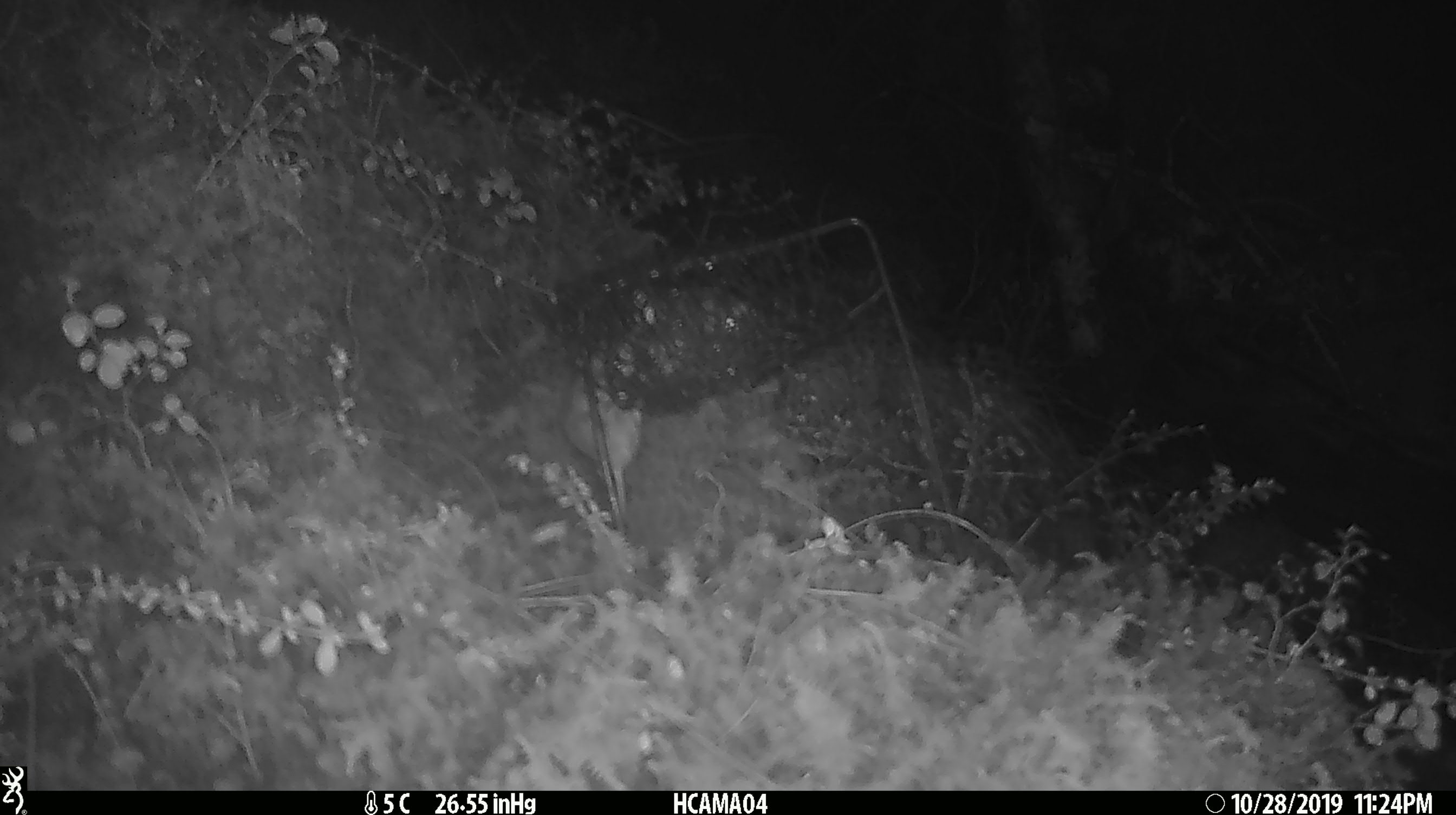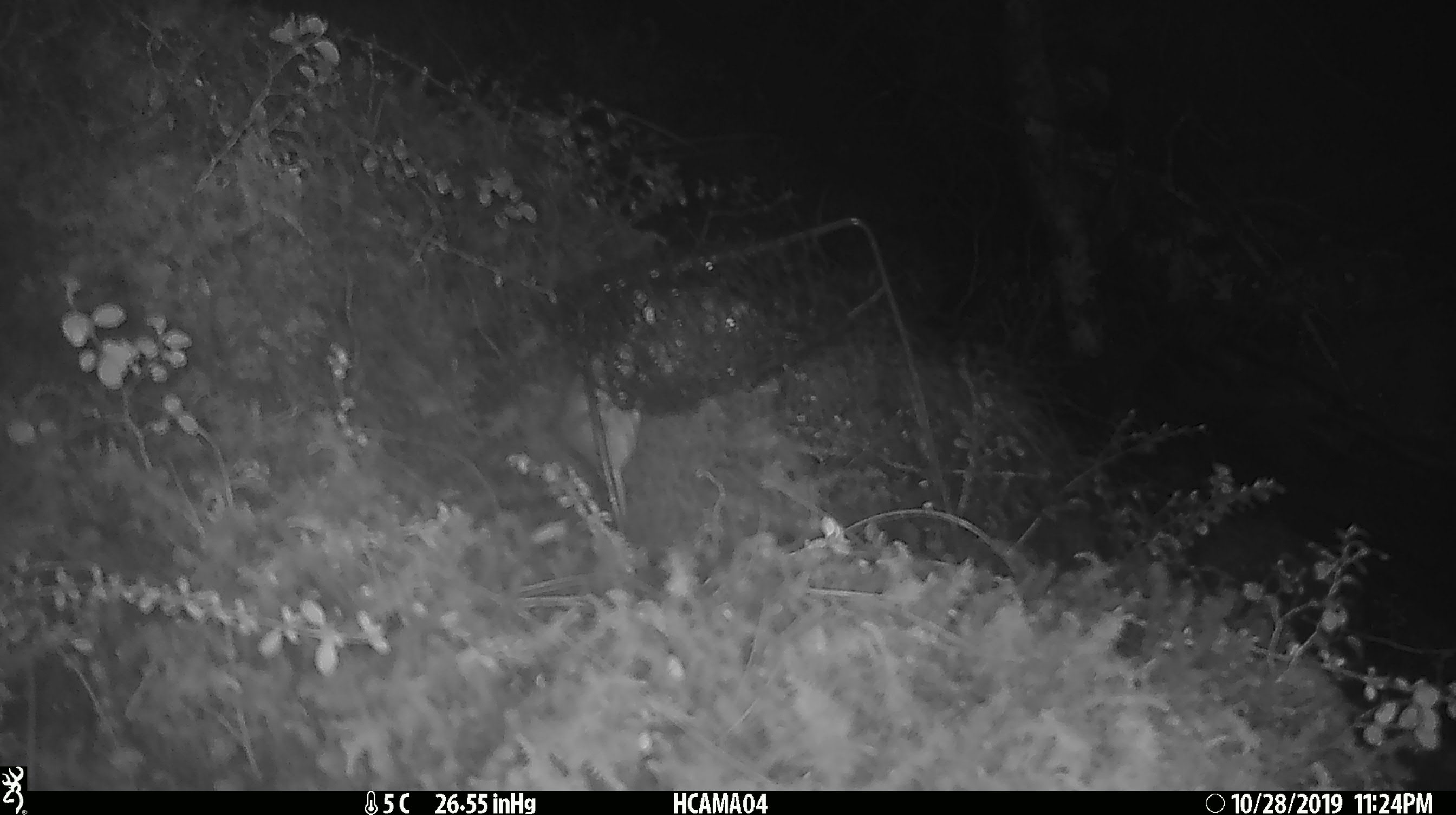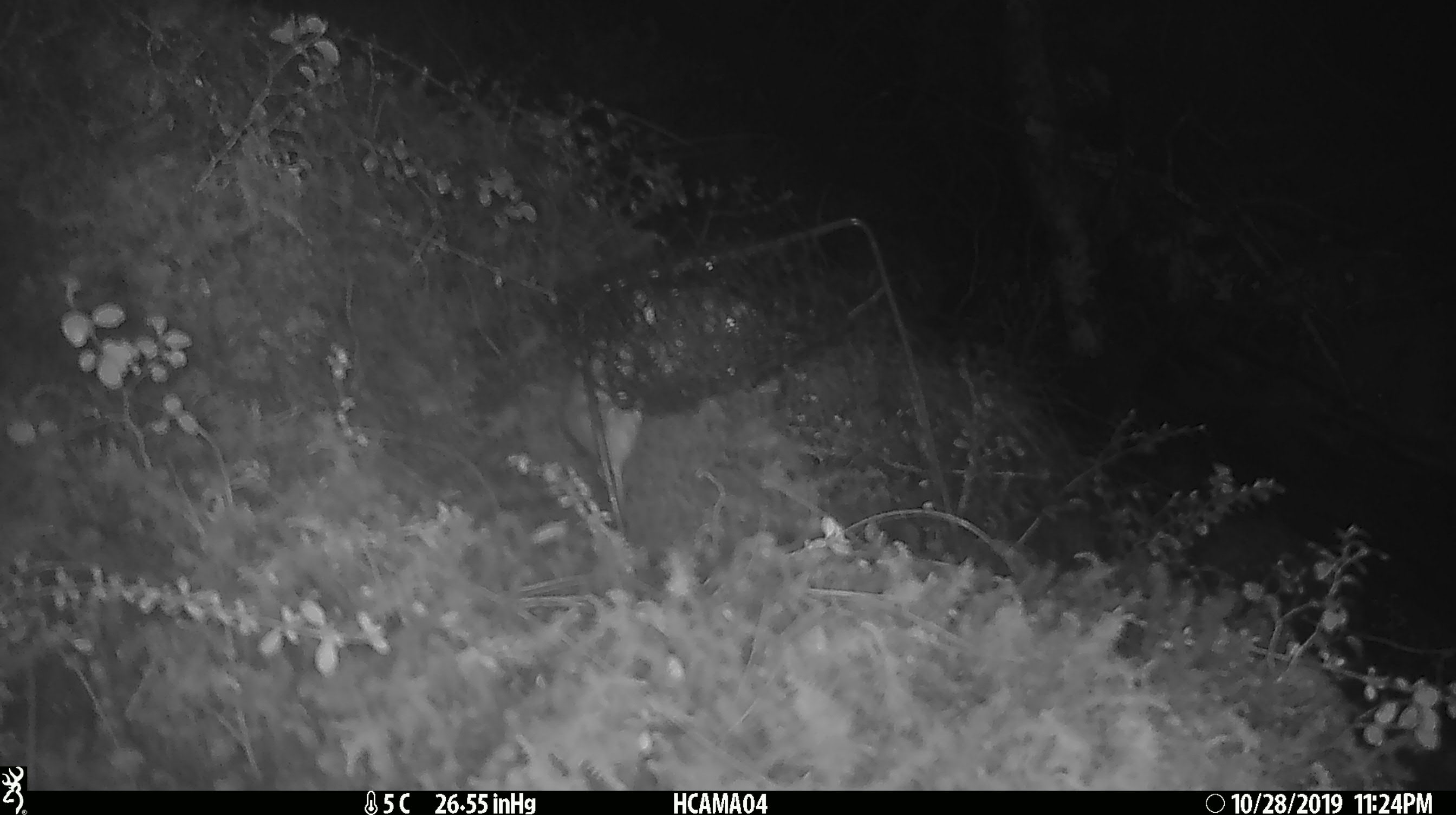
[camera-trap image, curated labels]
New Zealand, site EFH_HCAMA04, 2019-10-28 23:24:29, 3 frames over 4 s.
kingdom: Animalia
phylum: Chordata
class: Mammalia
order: Rodentia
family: Muridae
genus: Mus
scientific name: Mus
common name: mouse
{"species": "mouse (Mus)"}